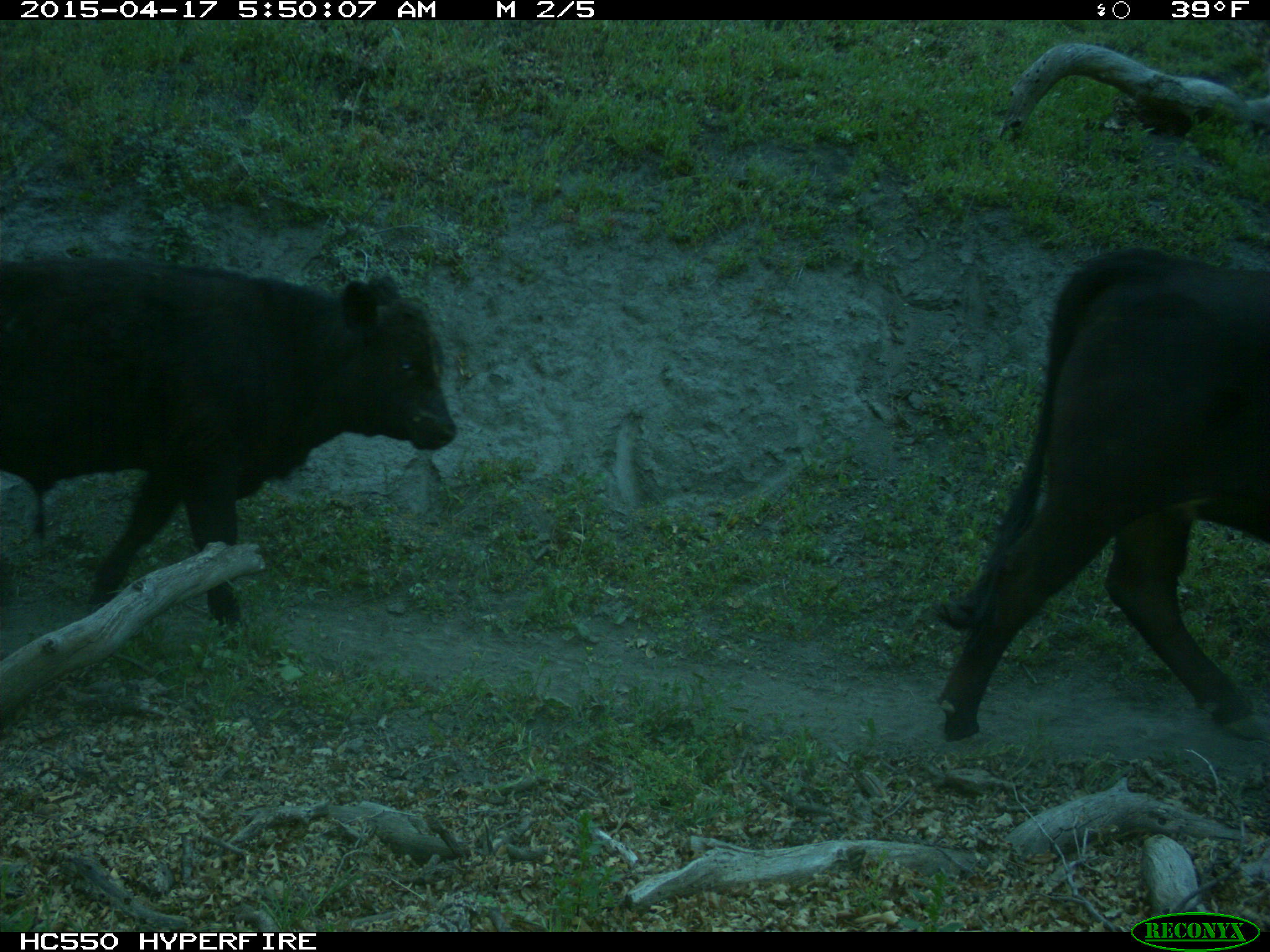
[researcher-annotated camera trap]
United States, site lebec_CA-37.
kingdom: Animalia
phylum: Chordata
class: Mammalia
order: Artiodactyla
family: Bovidae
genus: Bos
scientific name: Bos taurus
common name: domestic cow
Bos taurus (domestic cow).